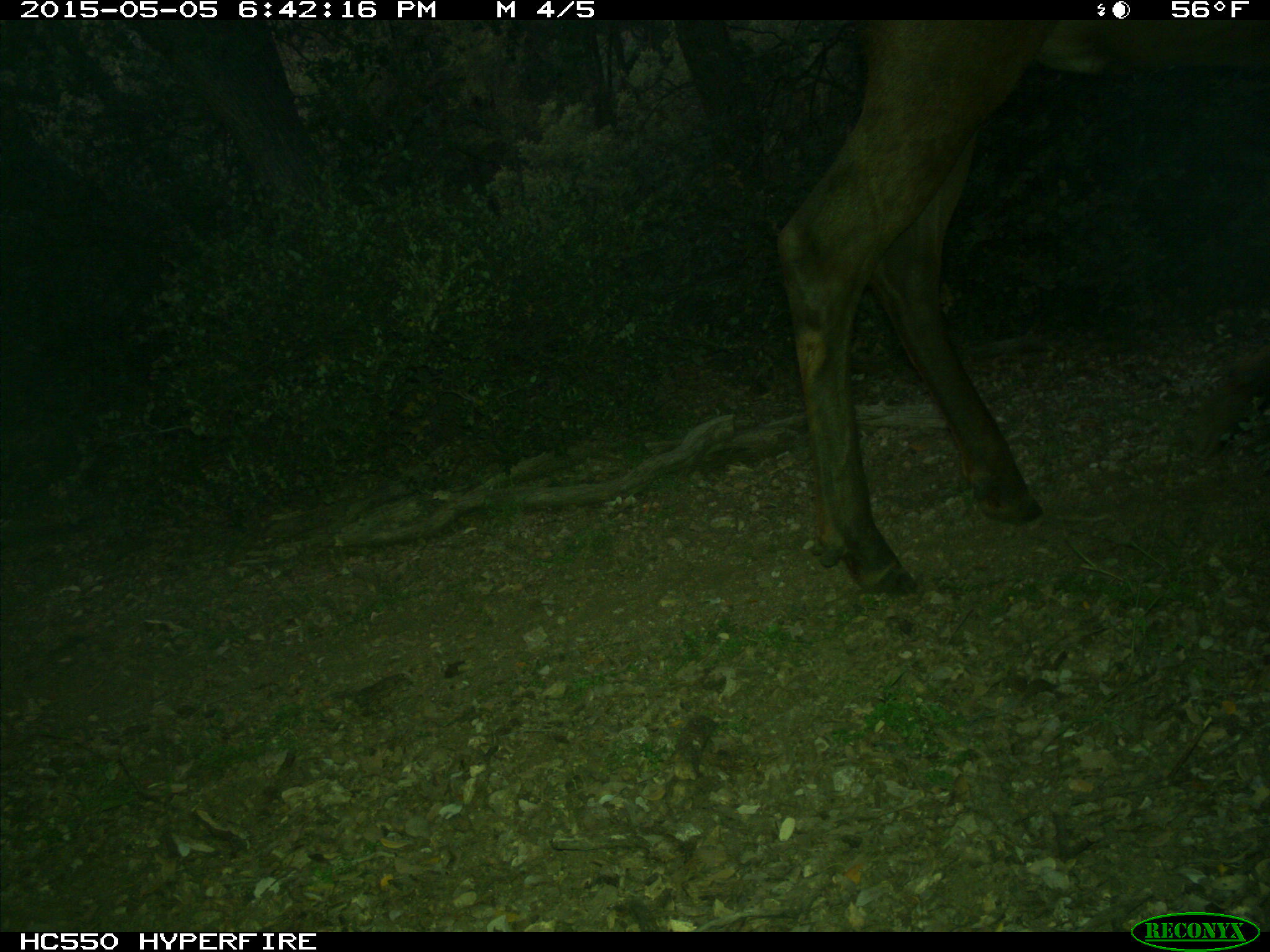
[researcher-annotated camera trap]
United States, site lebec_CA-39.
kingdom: Animalia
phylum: Chordata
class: Mammalia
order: Artiodactyla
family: Cervidae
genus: Cervus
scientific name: Cervus canadensis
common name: elk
Cervus canadensis (elk).